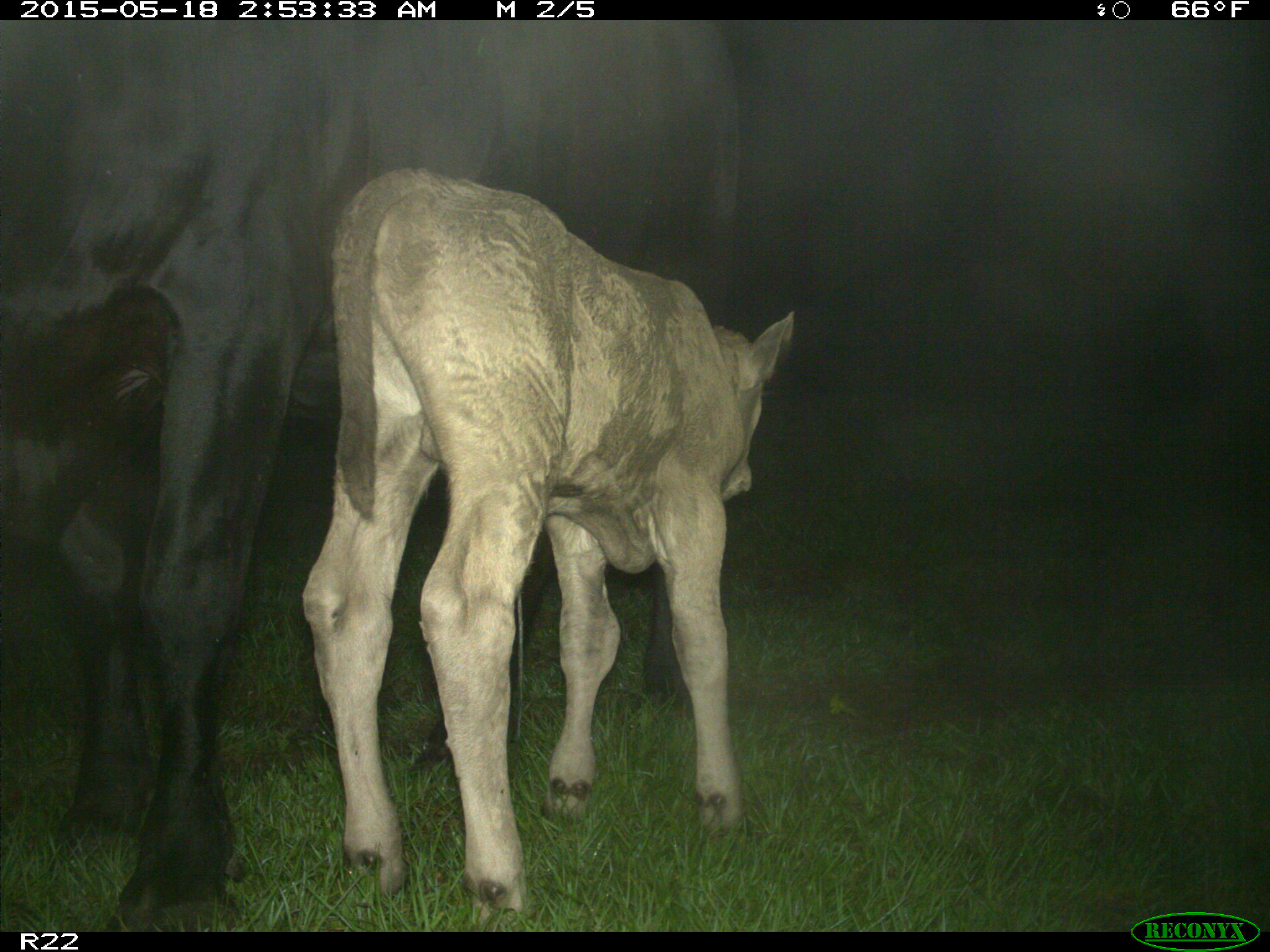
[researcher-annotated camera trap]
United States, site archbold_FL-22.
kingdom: Animalia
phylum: Chordata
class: Mammalia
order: Artiodactyla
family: Bovidae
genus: Bos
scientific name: Bos taurus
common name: domestic cow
Bos taurus (domestic cow).